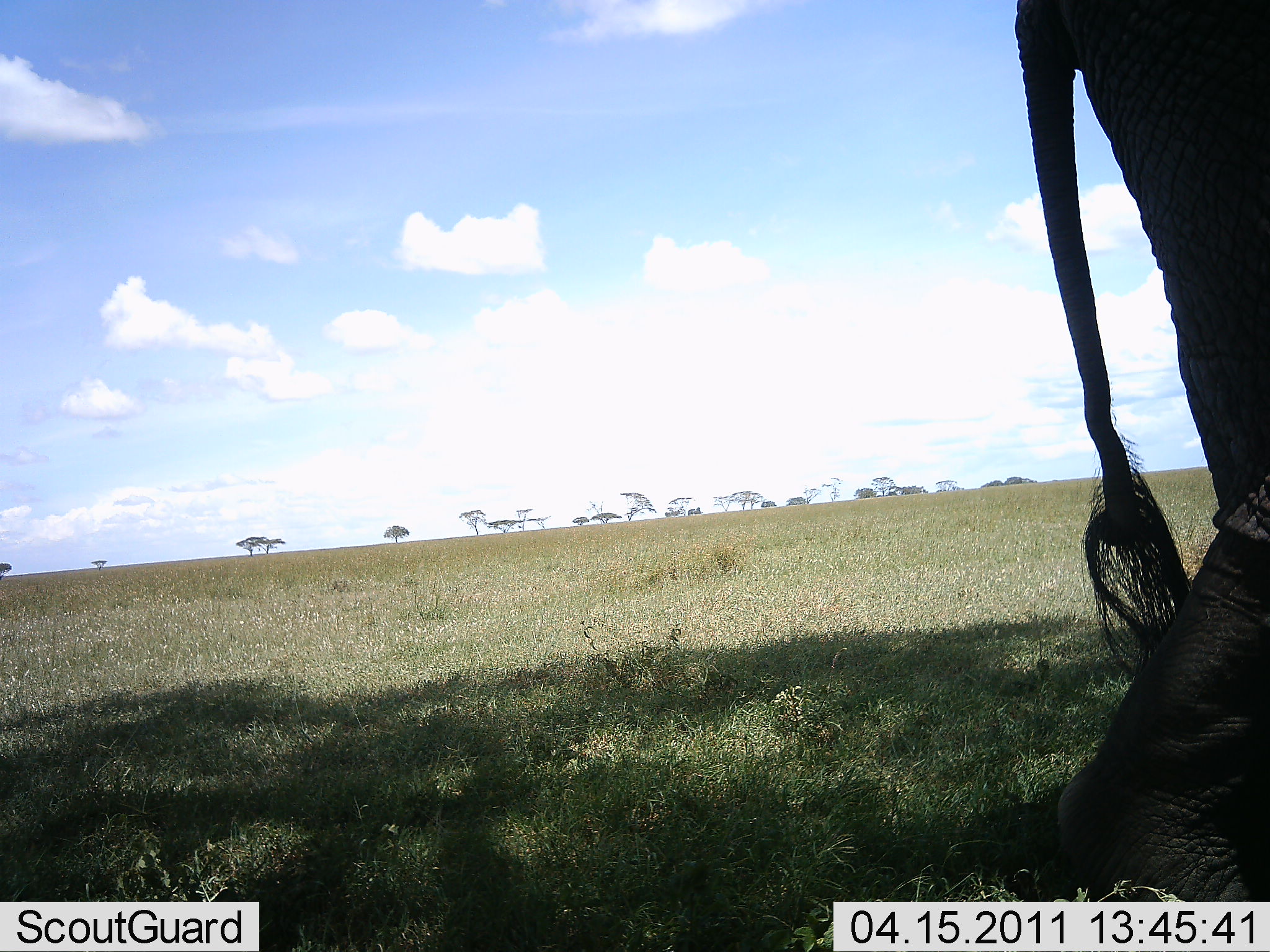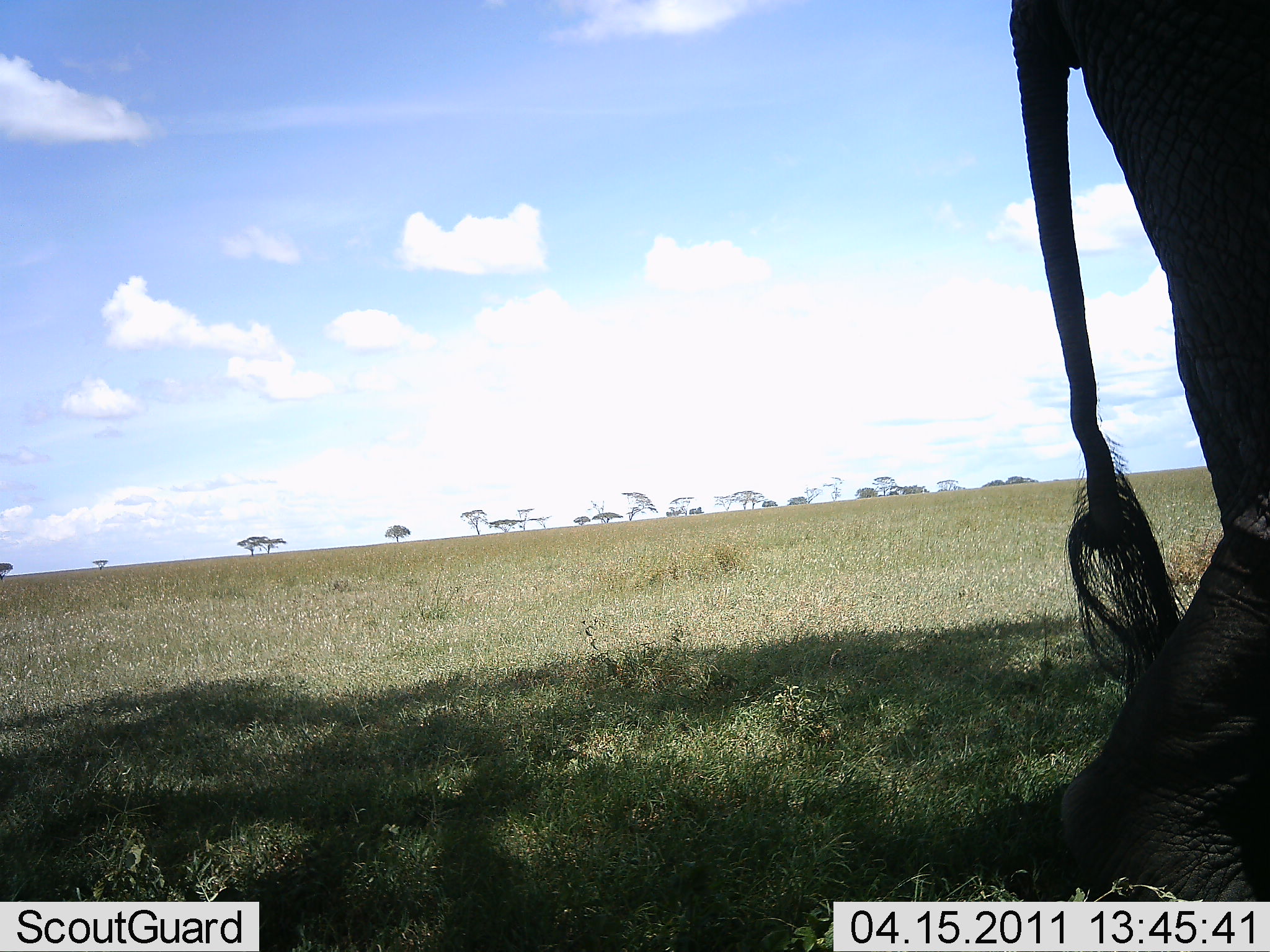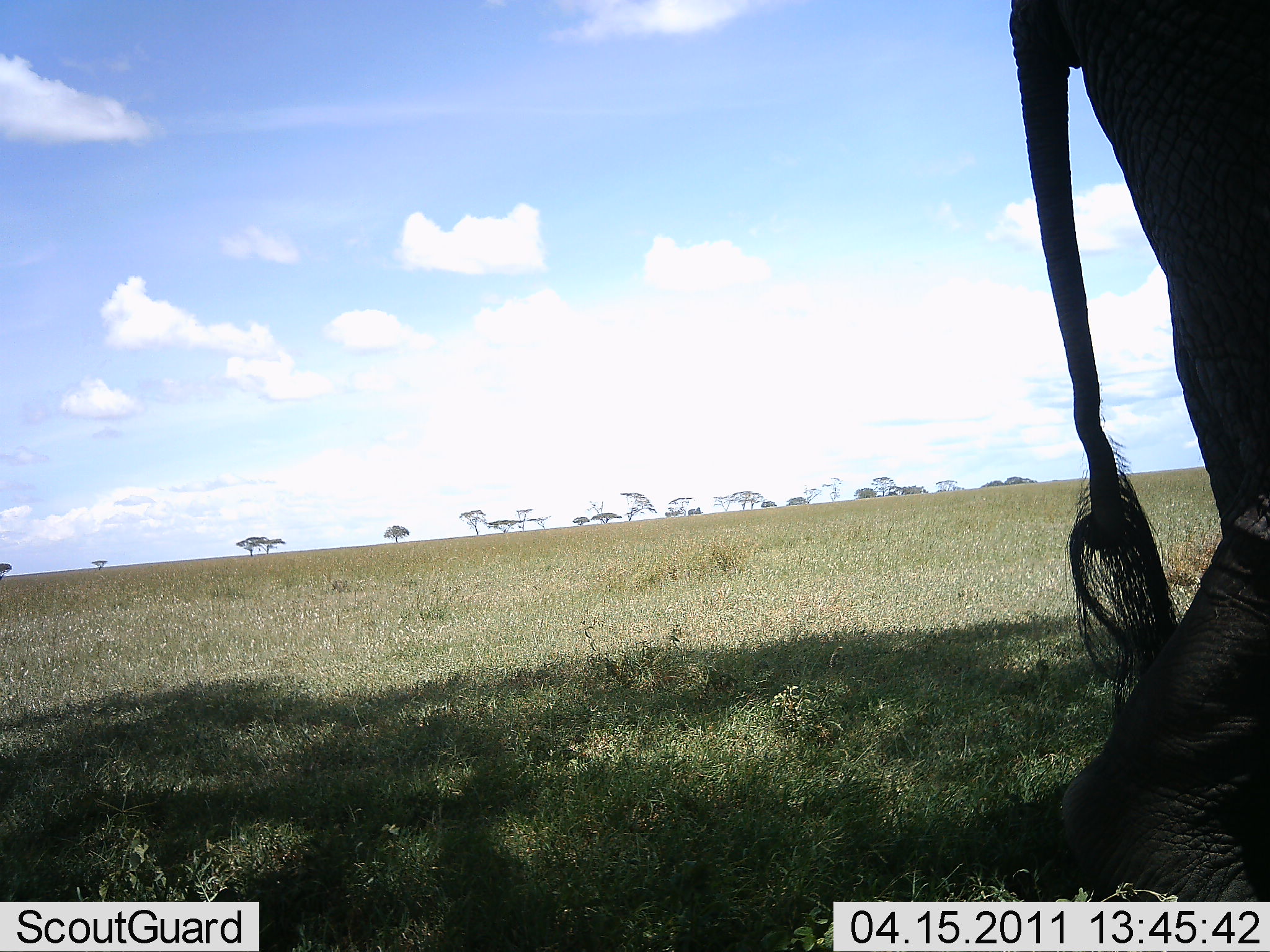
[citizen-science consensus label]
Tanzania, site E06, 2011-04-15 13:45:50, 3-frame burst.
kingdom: Animalia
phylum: Chordata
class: Mammalia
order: Proboscidea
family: Elephantidae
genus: Loxodonta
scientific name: Loxodonta africana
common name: african bush elephant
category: elephant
Elephant (african bush elephant) (Loxodonta africana), count 1. Behavior (volunteer vote fractions): standing 93%, resting 7%, moving 7%, interacting 0%. Young present (vote fraction): 0%. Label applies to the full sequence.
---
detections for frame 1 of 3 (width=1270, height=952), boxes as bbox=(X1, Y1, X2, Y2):
animal: bbox=(1011, 0, 1270, 901)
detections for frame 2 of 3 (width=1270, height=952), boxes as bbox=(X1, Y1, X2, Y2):
animal: bbox=(1008, 0, 1270, 901)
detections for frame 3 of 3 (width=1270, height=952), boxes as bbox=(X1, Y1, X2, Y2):
animal: bbox=(1006, 1, 1270, 901)